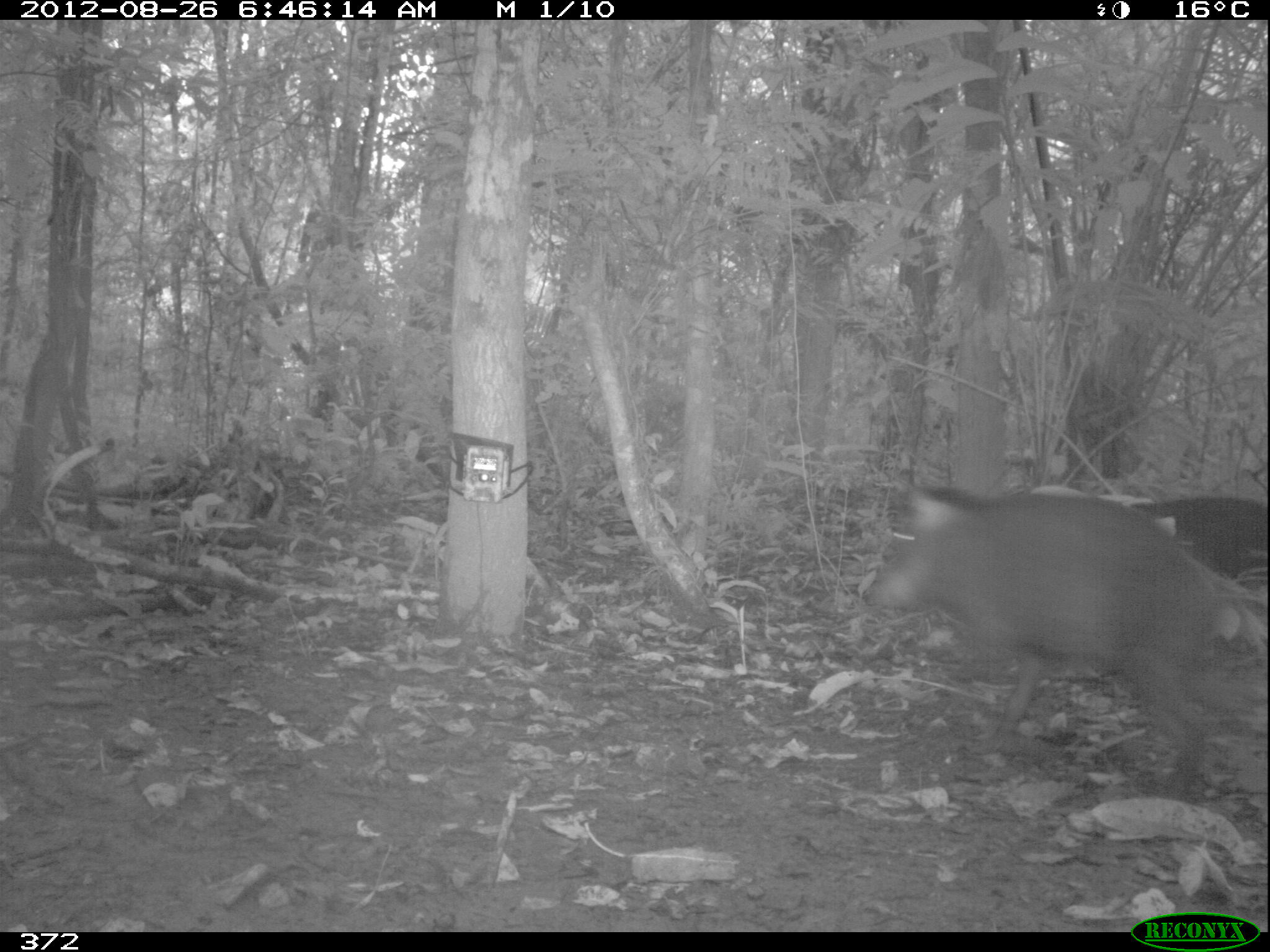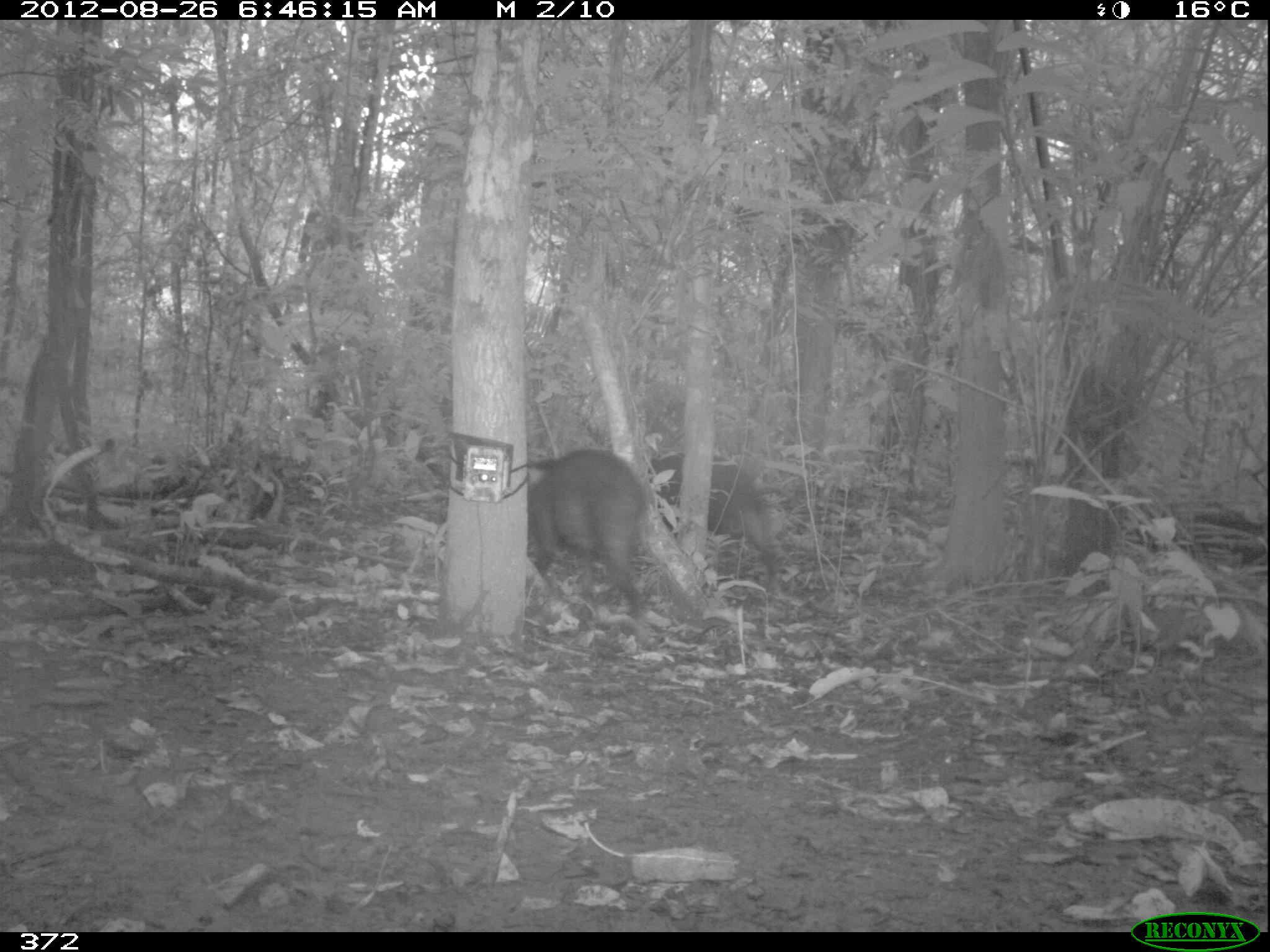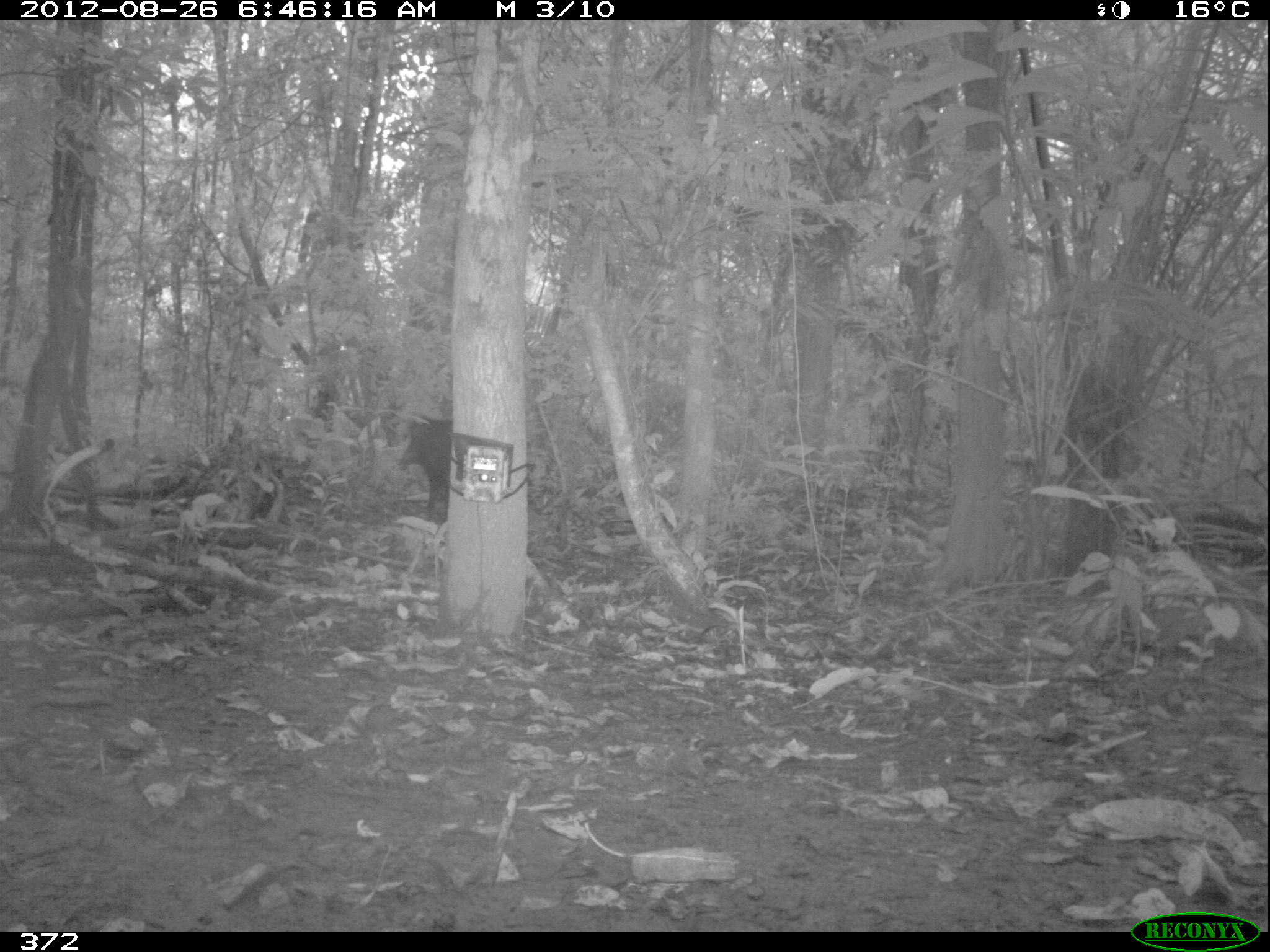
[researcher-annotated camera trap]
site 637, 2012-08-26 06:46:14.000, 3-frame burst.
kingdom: Animalia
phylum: Chordata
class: Mammalia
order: Artiodactyla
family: Tayassuidae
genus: Tayassu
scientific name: Tayassu pecari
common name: white-lipped peccary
Tayassu pecari (white-lipped peccary).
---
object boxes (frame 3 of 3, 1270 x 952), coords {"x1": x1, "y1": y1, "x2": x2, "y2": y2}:
tayassu pecari: {"x1": 395, "y1": 418, "x2": 454, "y2": 522}